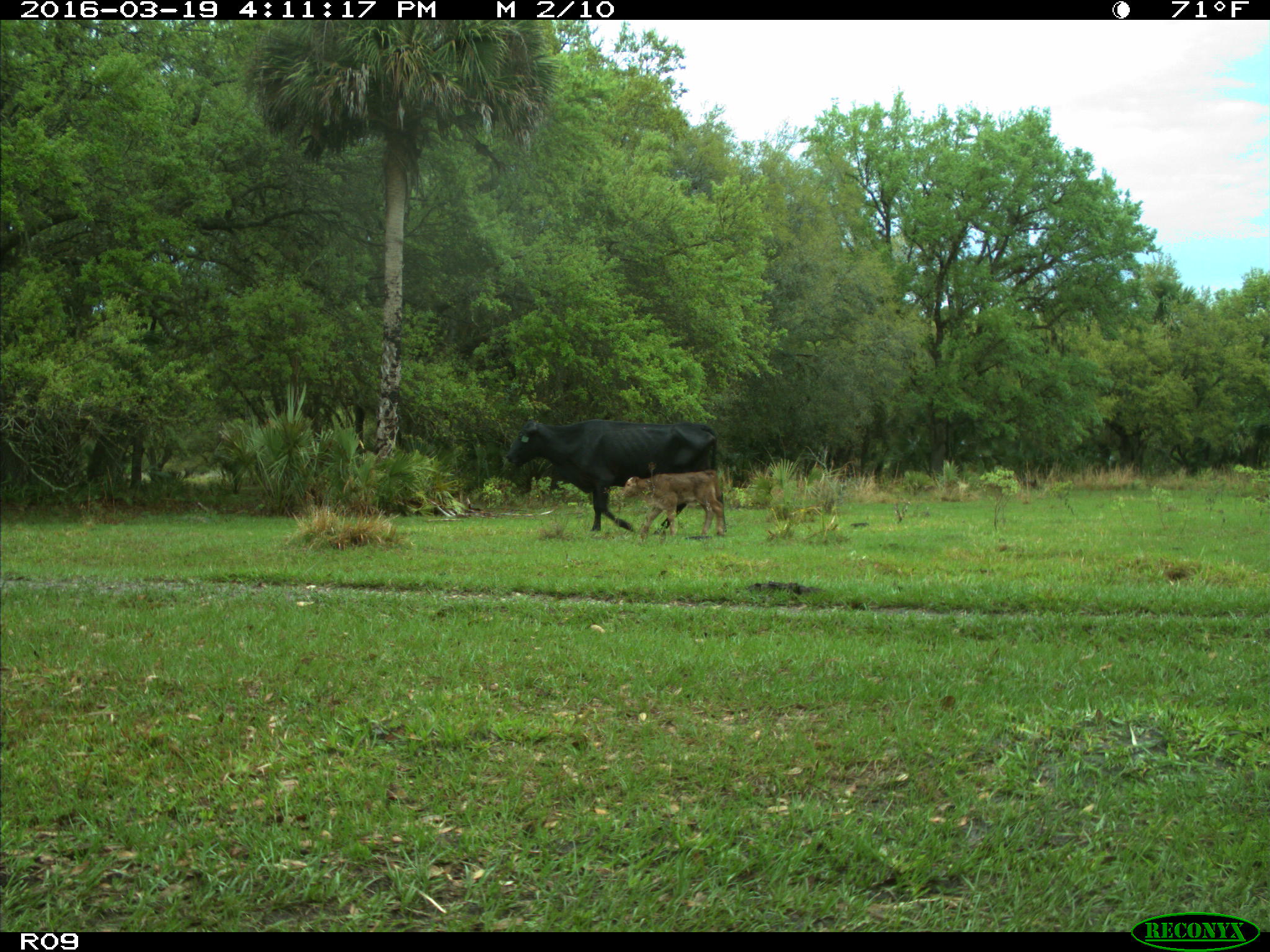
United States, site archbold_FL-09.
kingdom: Animalia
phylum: Chordata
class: Mammalia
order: Artiodactyla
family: Bovidae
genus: Bos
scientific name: Bos taurus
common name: domestic cow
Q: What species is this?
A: Bos taurus (domestic cow).